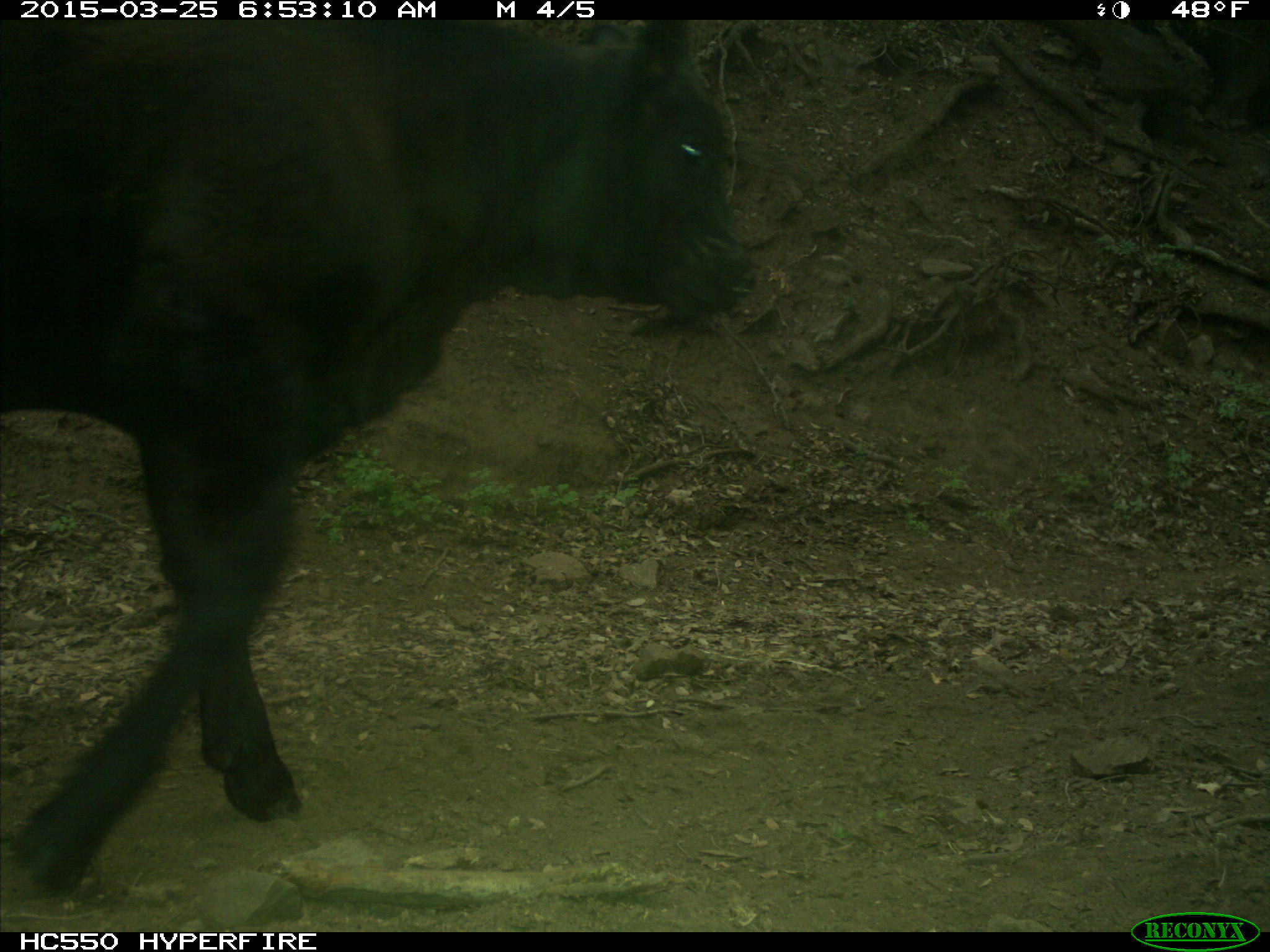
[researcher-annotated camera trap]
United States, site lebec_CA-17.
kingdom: Animalia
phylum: Chordata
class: Mammalia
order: Artiodactyla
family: Bovidae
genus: Bos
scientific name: Bos taurus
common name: domestic cow